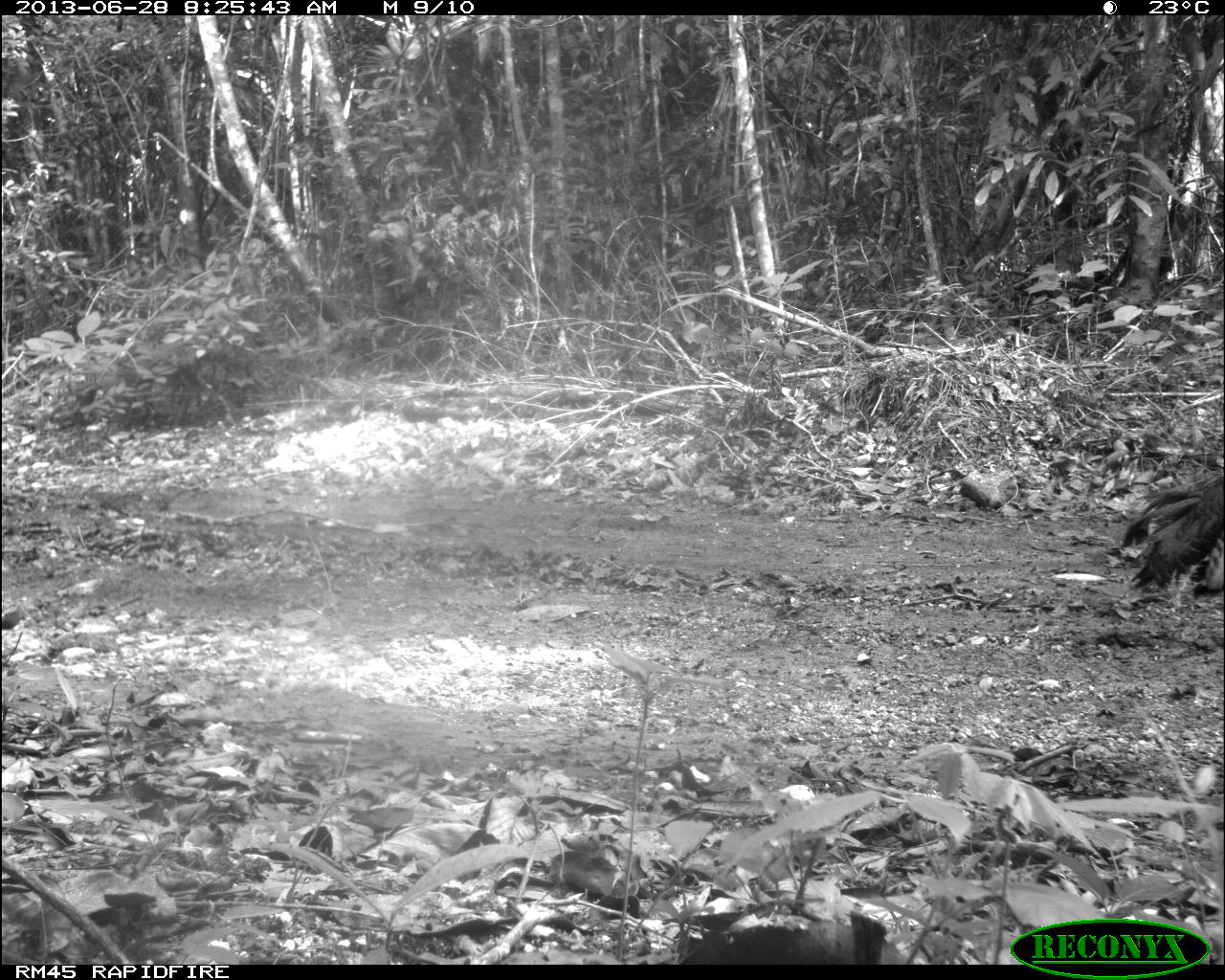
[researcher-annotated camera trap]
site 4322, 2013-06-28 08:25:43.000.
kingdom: Animalia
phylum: Chordata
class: Aves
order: Galliformes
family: Phasianidae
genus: Meleagris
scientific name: Meleagris ocellata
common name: ocellated turkey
Meleagris ocellata (ocellated turkey), count 1, sex male.